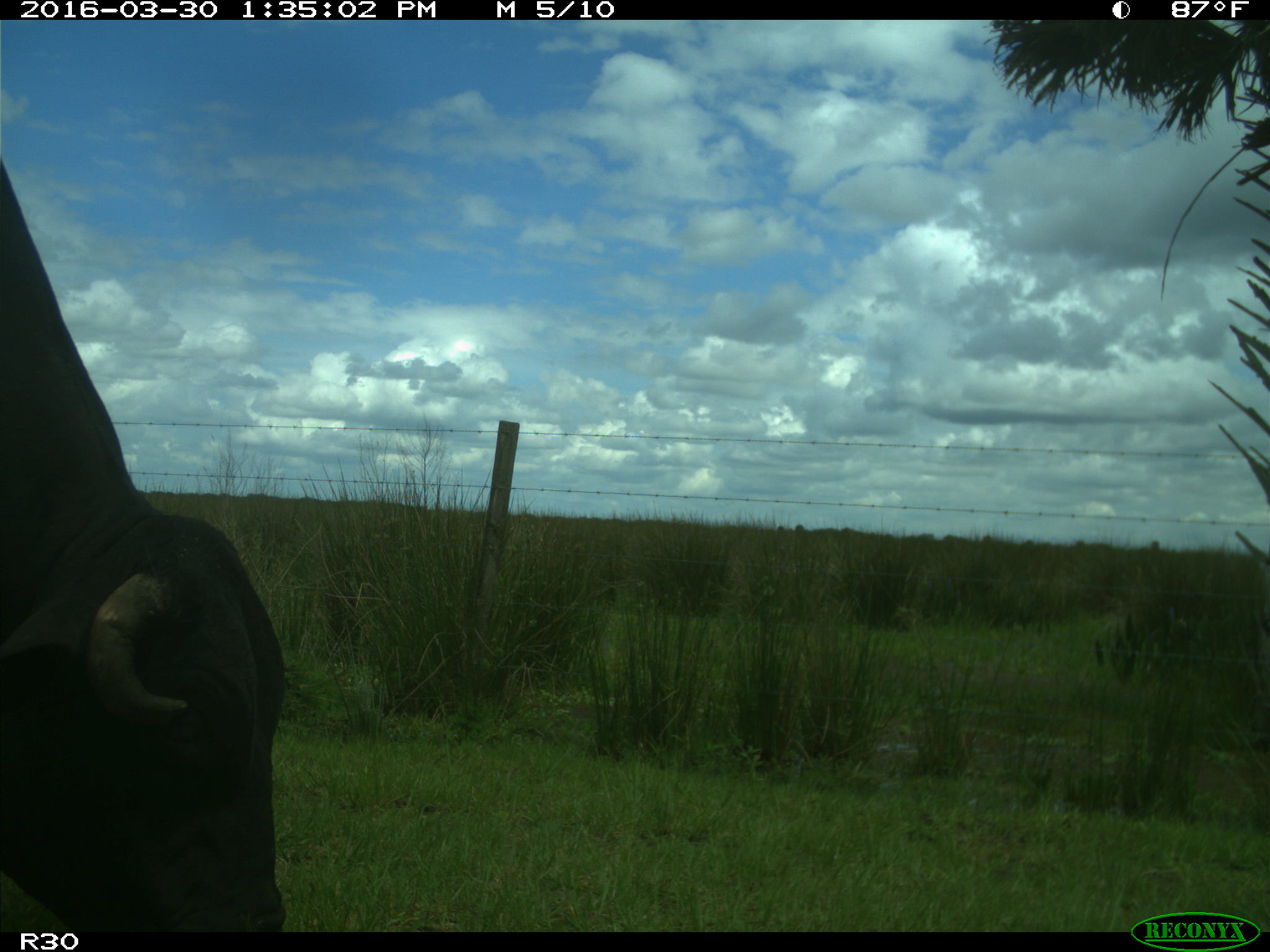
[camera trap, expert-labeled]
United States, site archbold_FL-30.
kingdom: Animalia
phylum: Chordata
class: Mammalia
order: Artiodactyla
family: Bovidae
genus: Bos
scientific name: Bos taurus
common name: domestic cow